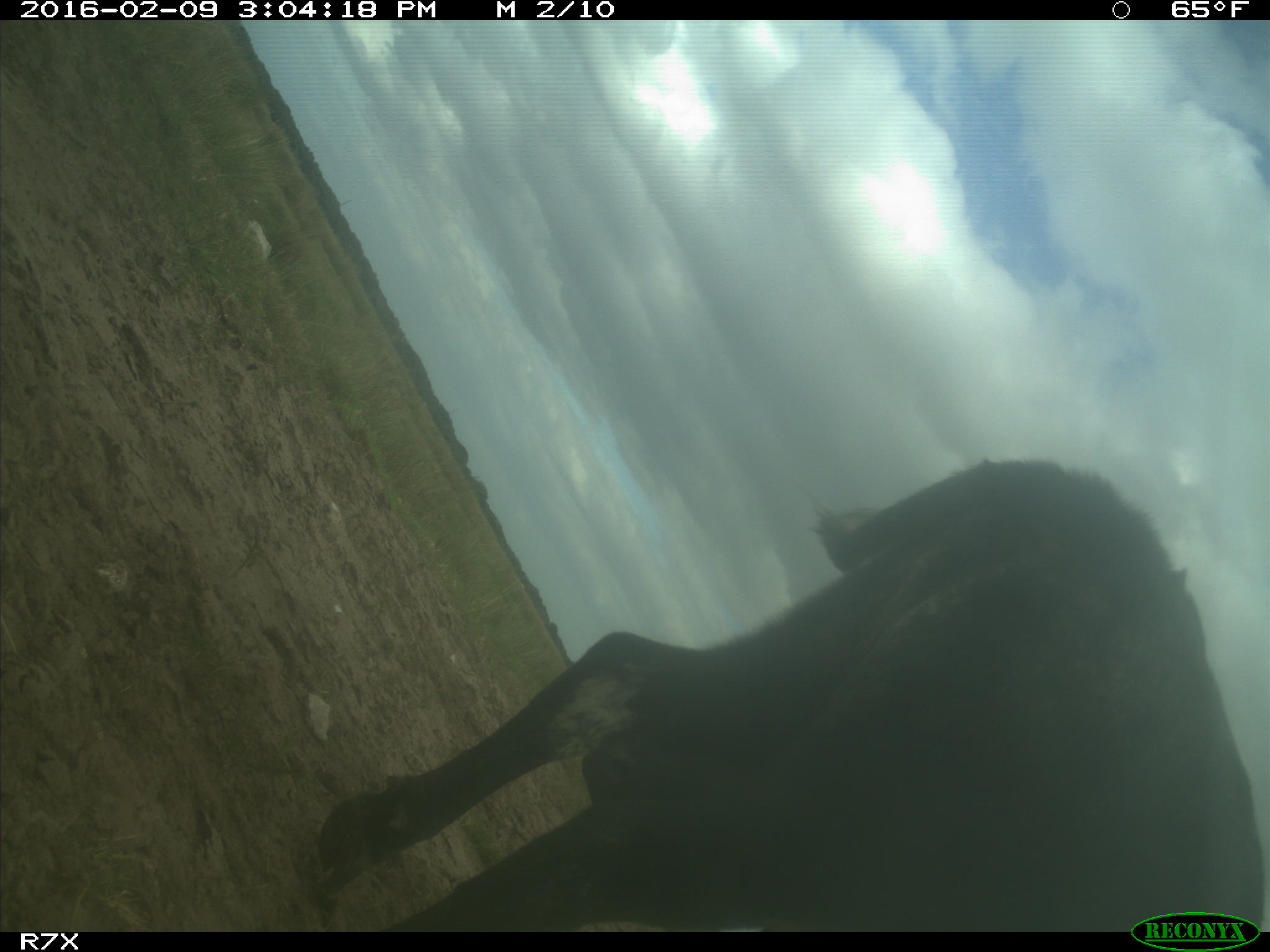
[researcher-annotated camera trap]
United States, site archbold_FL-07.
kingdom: Animalia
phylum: Chordata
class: Mammalia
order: Artiodactyla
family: Bovidae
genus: Bos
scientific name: Bos taurus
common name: domestic cow